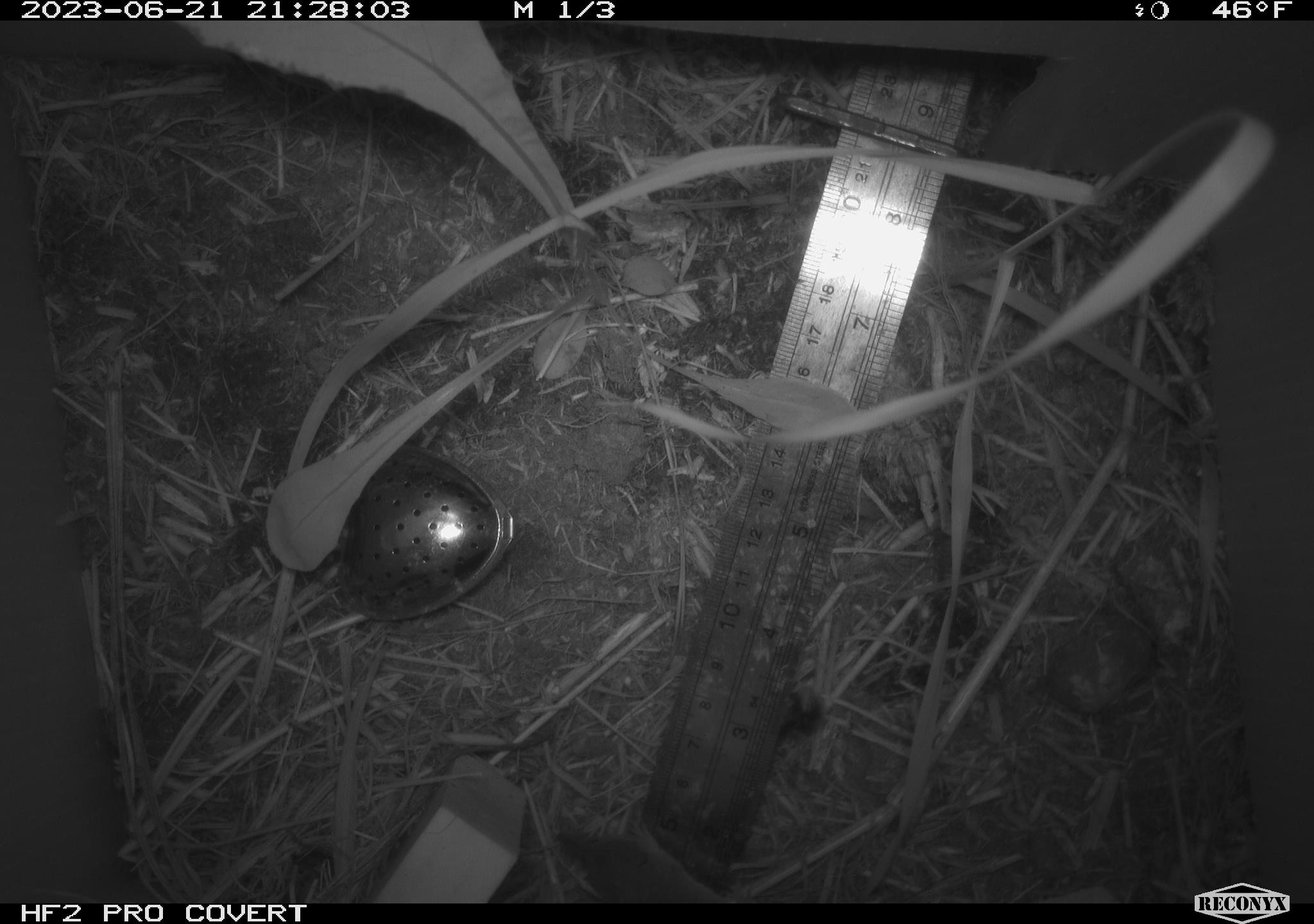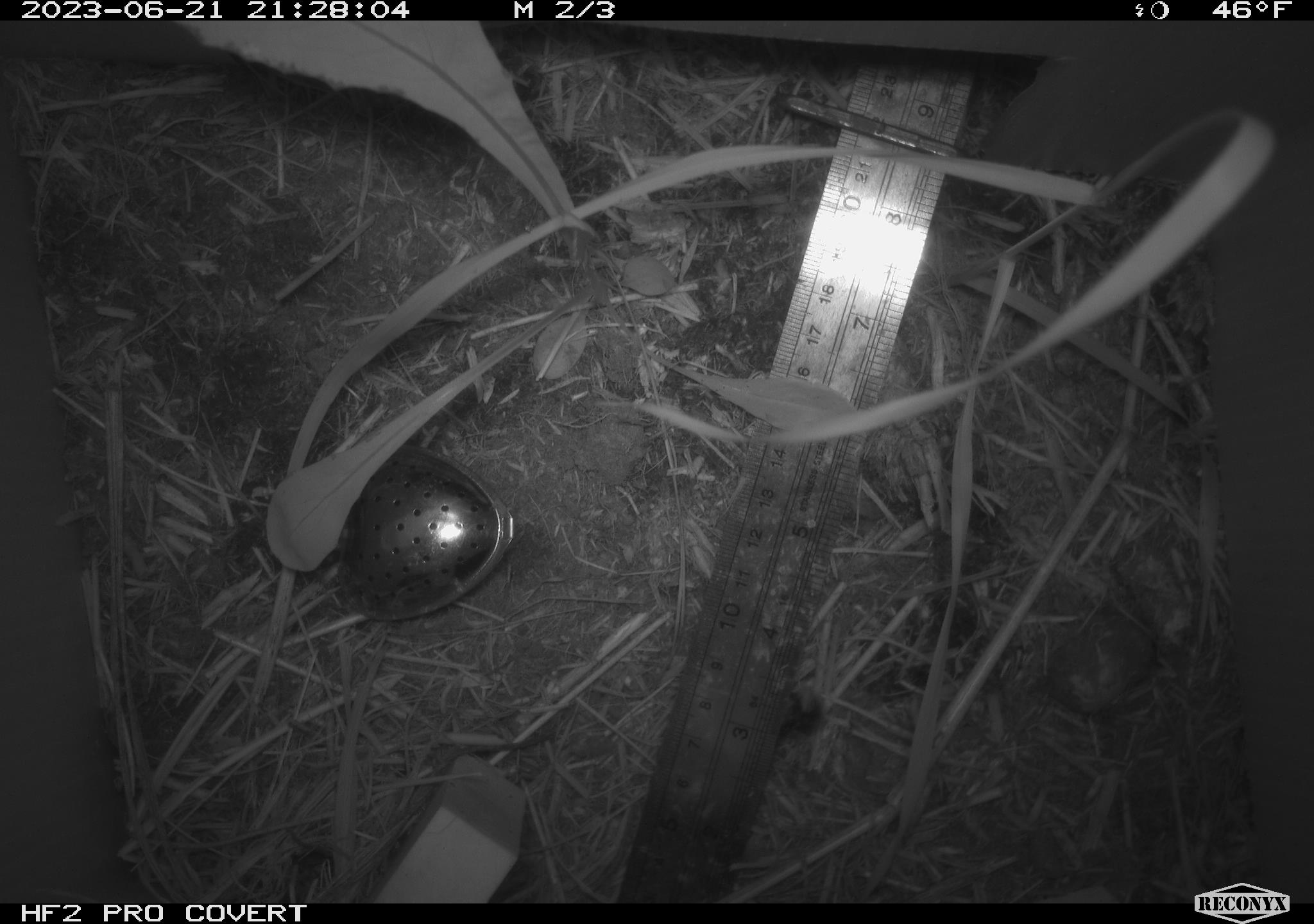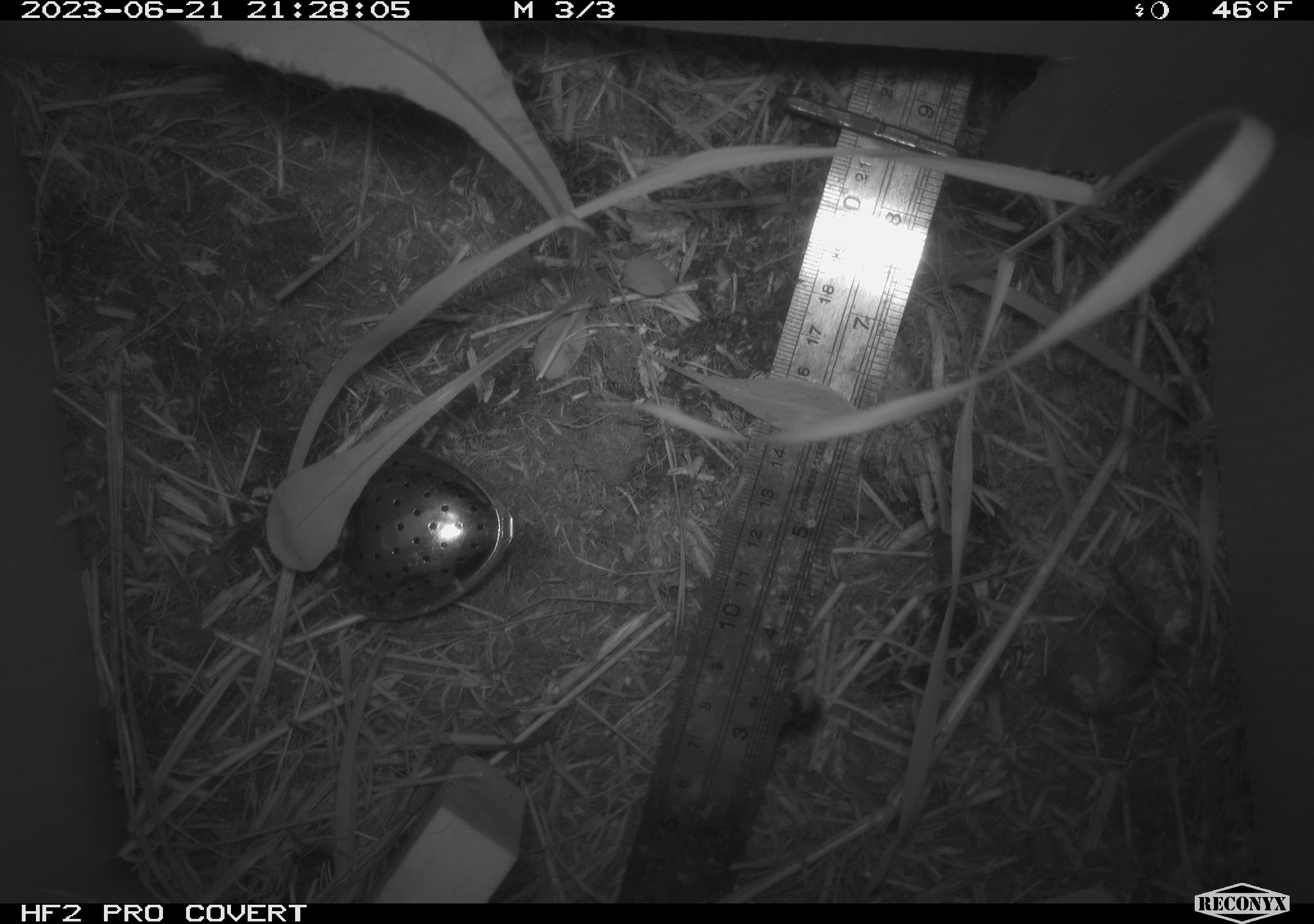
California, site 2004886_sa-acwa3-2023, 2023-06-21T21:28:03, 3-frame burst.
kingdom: Animalia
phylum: Chordata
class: Mammalia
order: Eulipotyphla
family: Soricidae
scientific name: Soricidae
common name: shrews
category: soricidae family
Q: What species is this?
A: Soricidae family (shrews) (Soricidae).